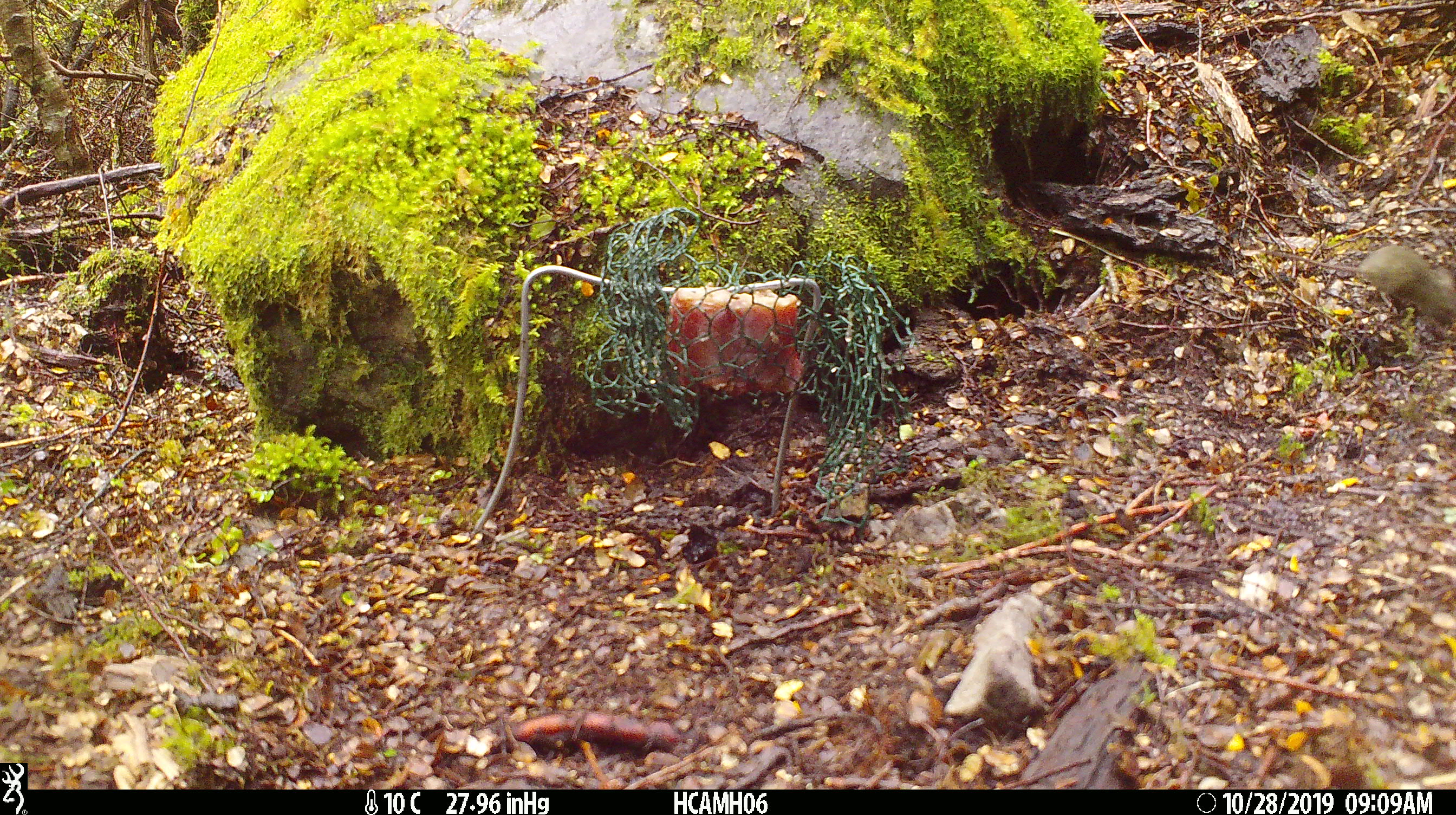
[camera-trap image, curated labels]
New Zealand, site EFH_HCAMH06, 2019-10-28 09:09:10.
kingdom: Animalia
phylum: Chordata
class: Mammalia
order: Rodentia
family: Muridae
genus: Mus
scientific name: Mus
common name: mouse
Mouse (Mus).